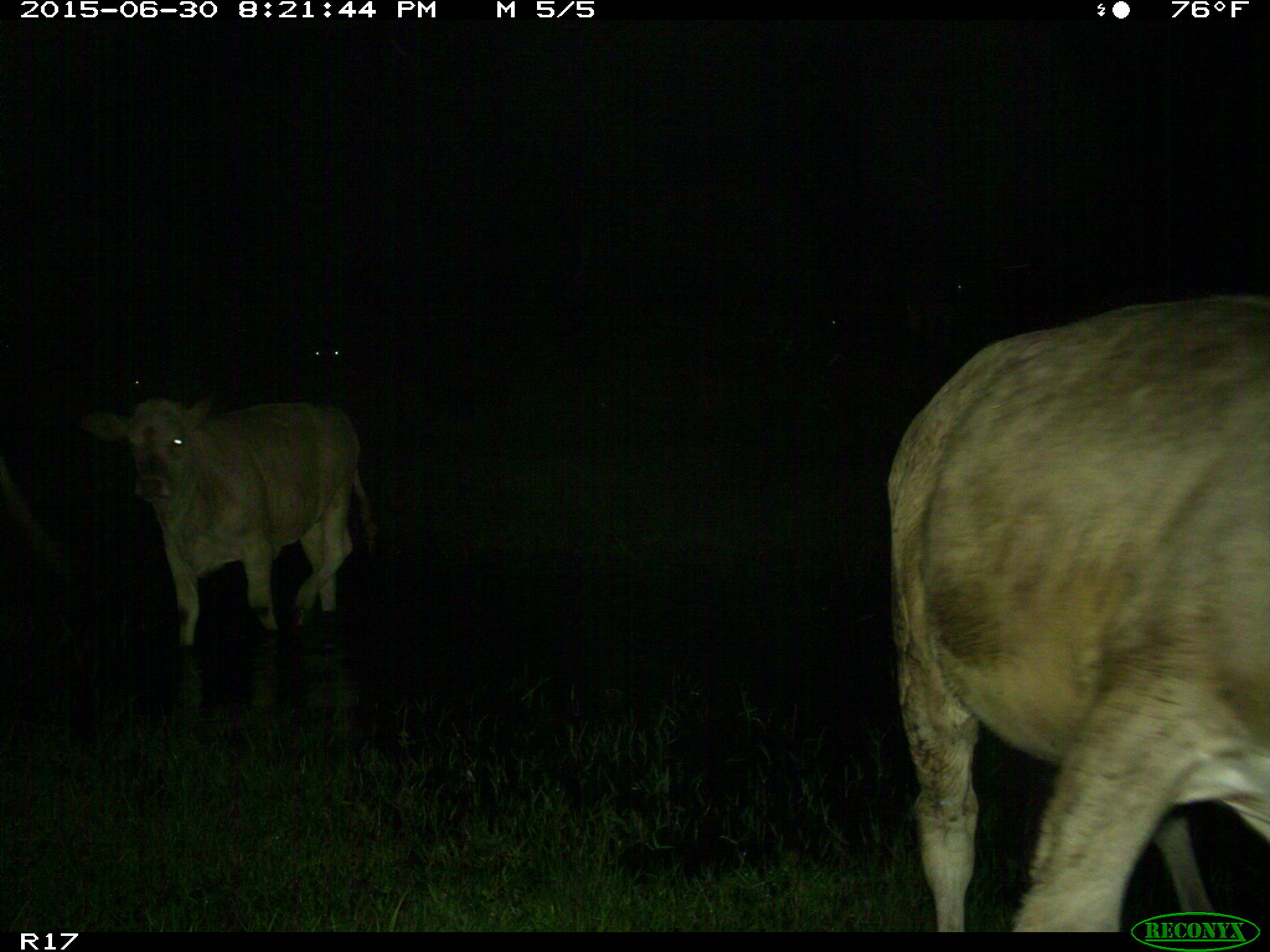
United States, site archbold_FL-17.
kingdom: Animalia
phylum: Chordata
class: Mammalia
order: Artiodactyla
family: Bovidae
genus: Bos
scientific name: Bos taurus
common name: domestic cow